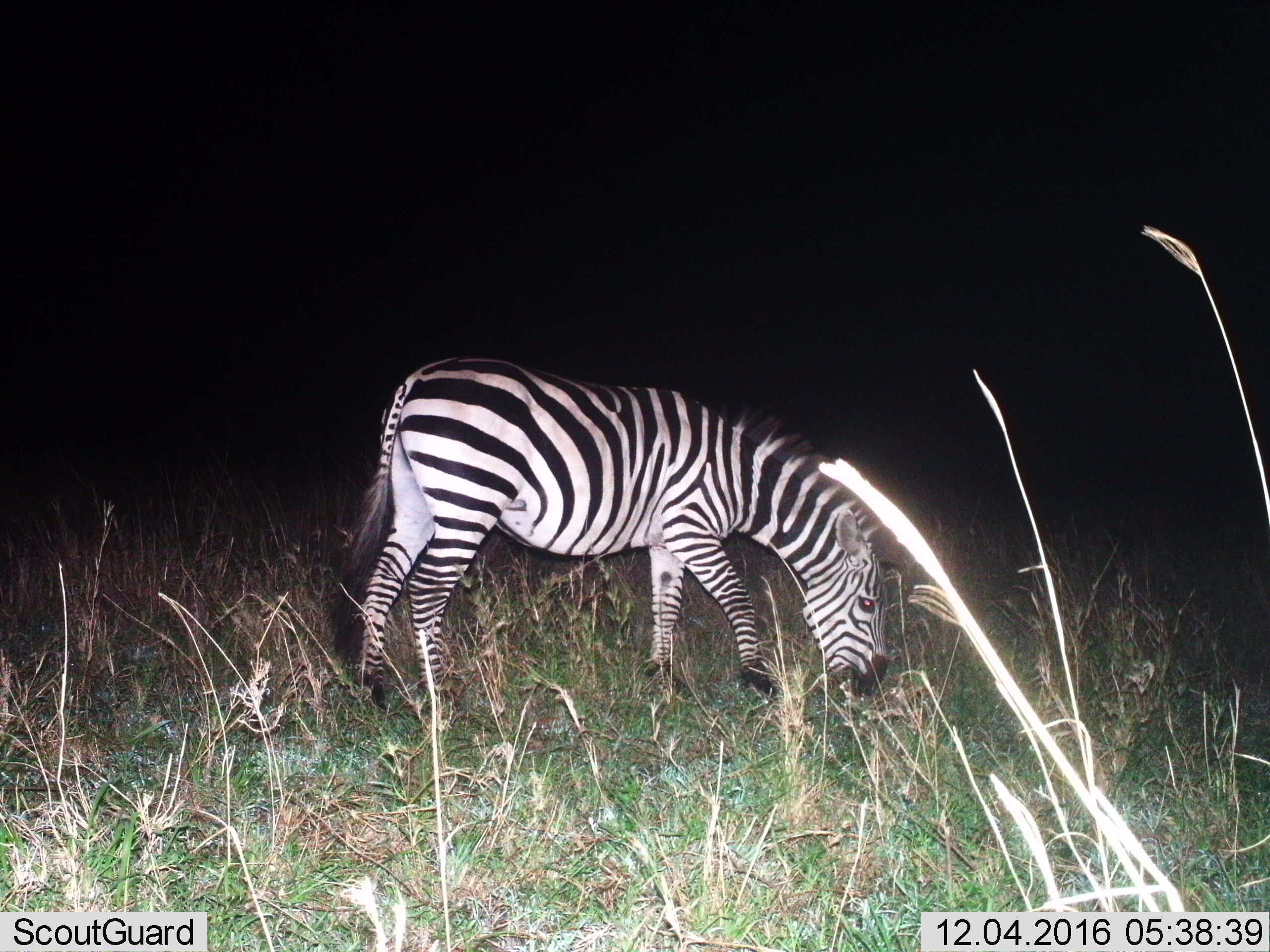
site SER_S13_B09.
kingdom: Animalia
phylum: Chordata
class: Mammalia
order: Perissodactyla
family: Equidae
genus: Equus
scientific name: Equus quagga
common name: plains zebra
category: zebraplains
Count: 1.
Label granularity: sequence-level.